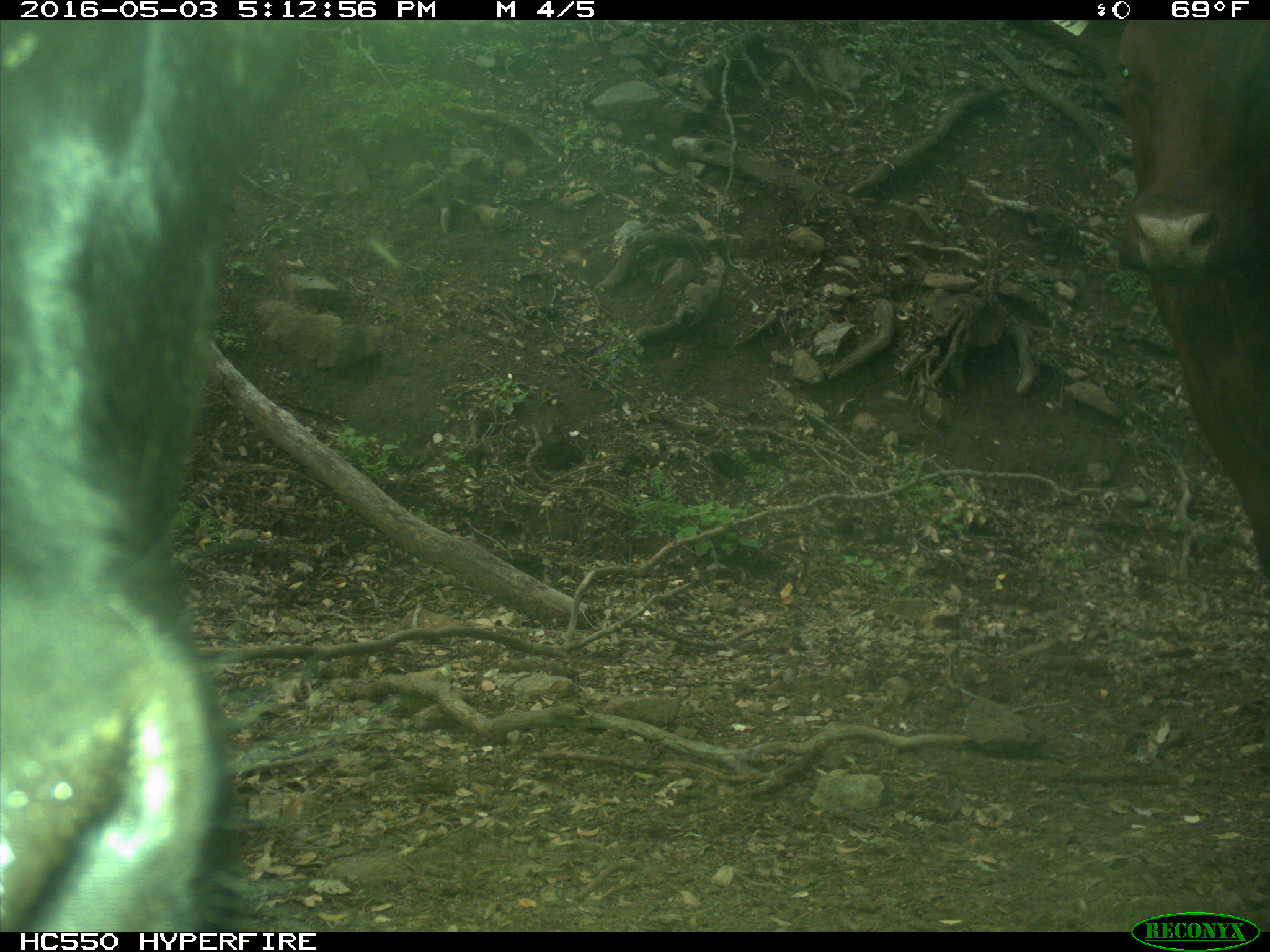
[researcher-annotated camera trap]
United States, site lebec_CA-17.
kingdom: Animalia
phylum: Chordata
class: Mammalia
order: Artiodactyla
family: Bovidae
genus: Bos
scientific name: Bos taurus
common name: domestic cow